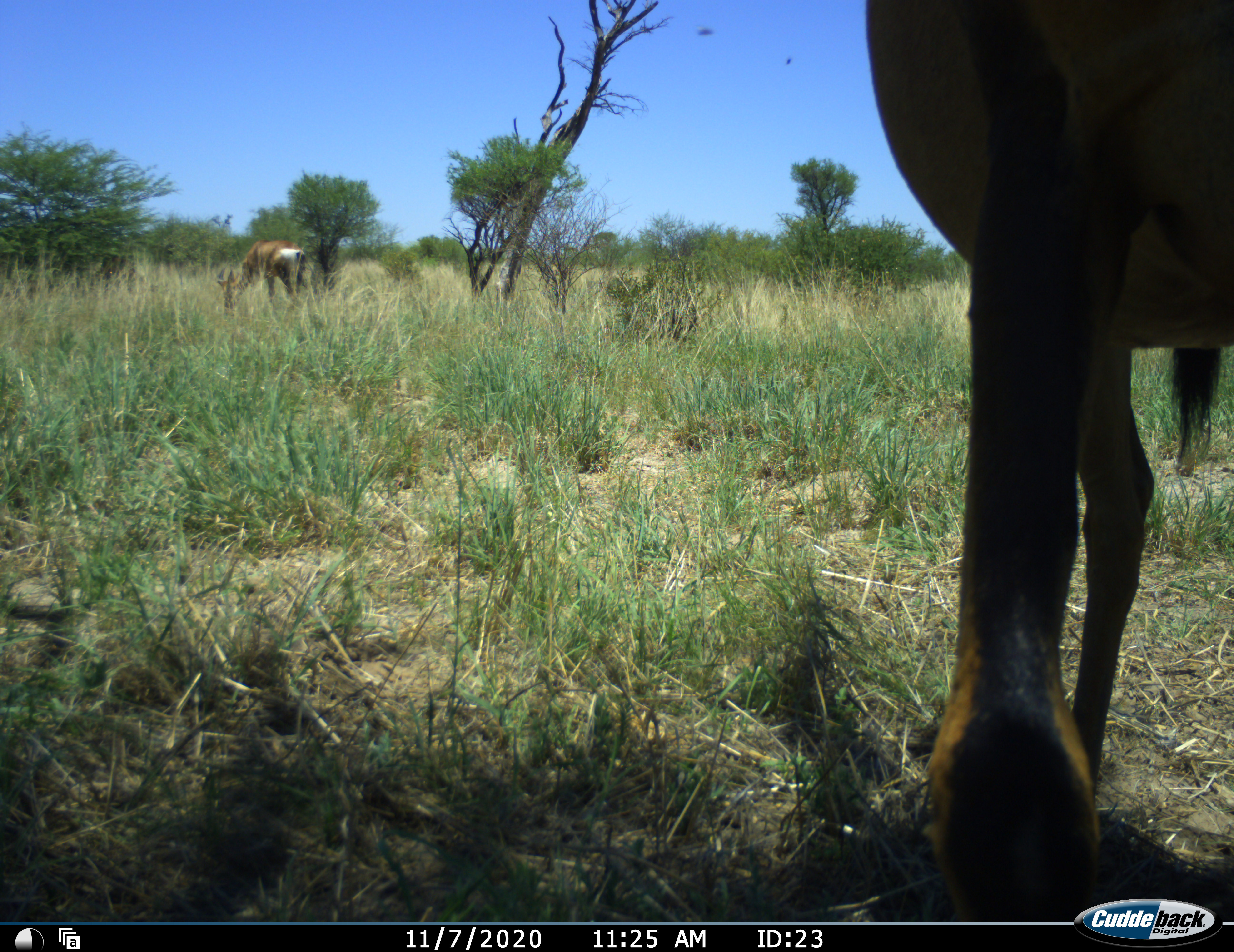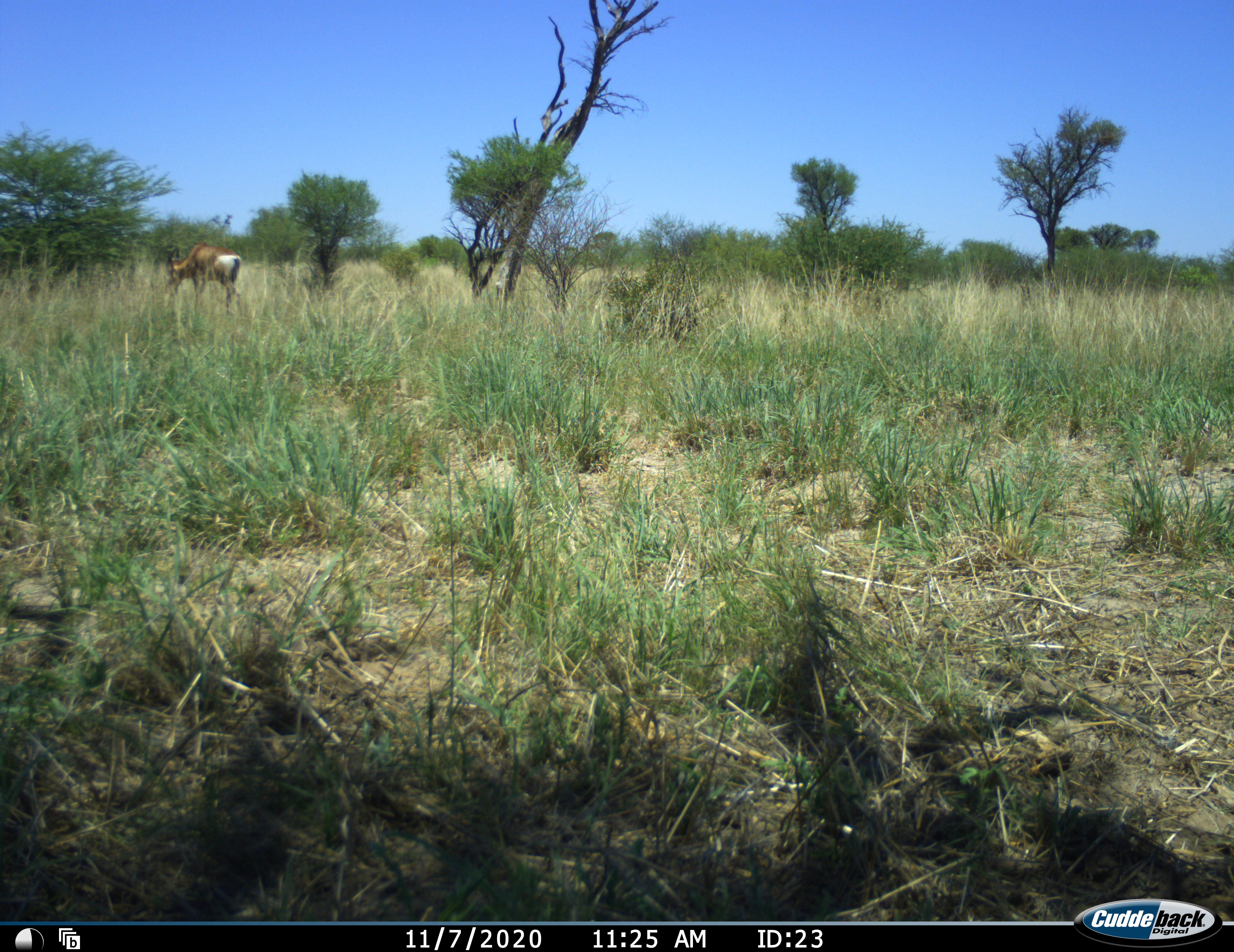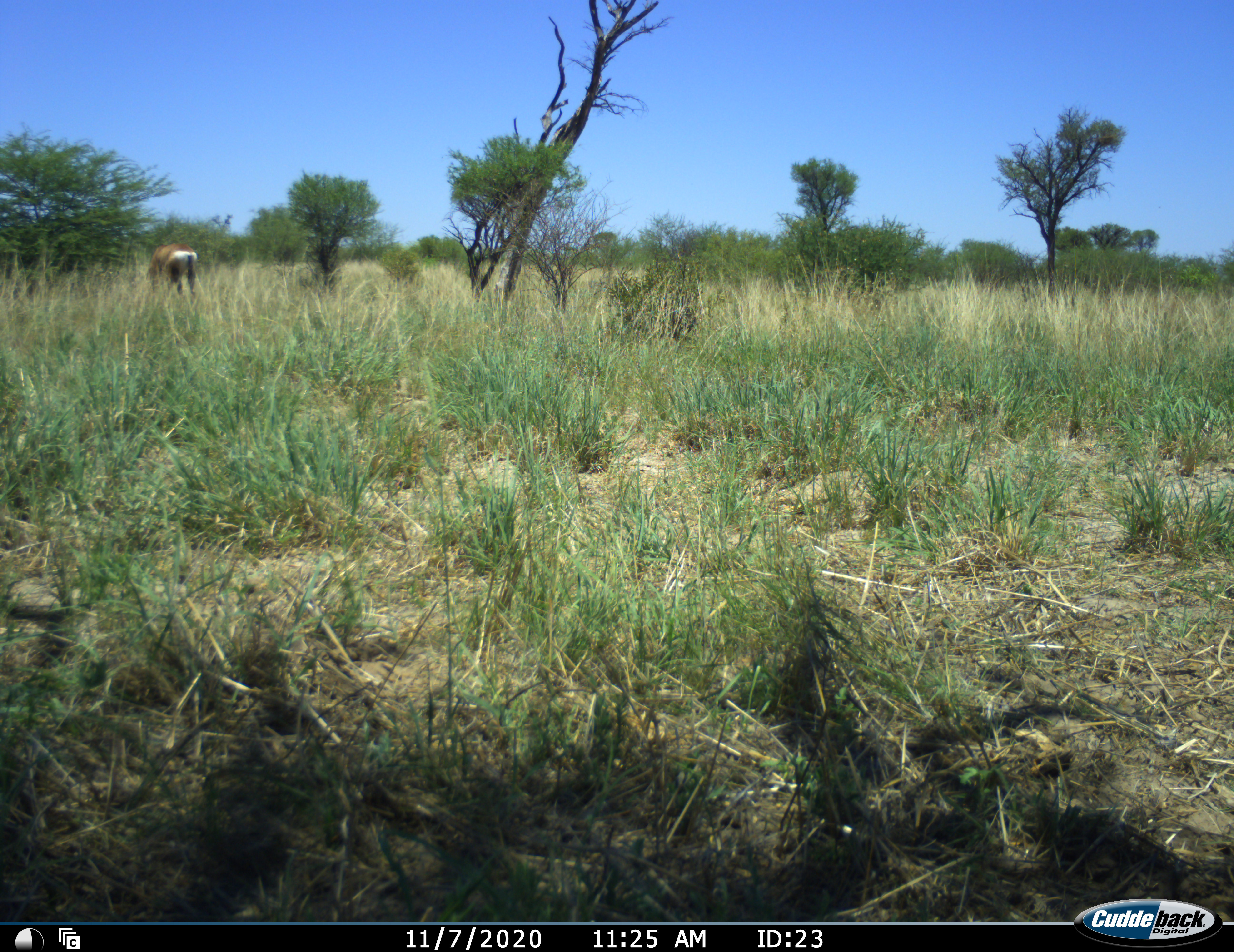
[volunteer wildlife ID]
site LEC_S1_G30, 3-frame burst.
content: unidentified animal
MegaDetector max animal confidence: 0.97